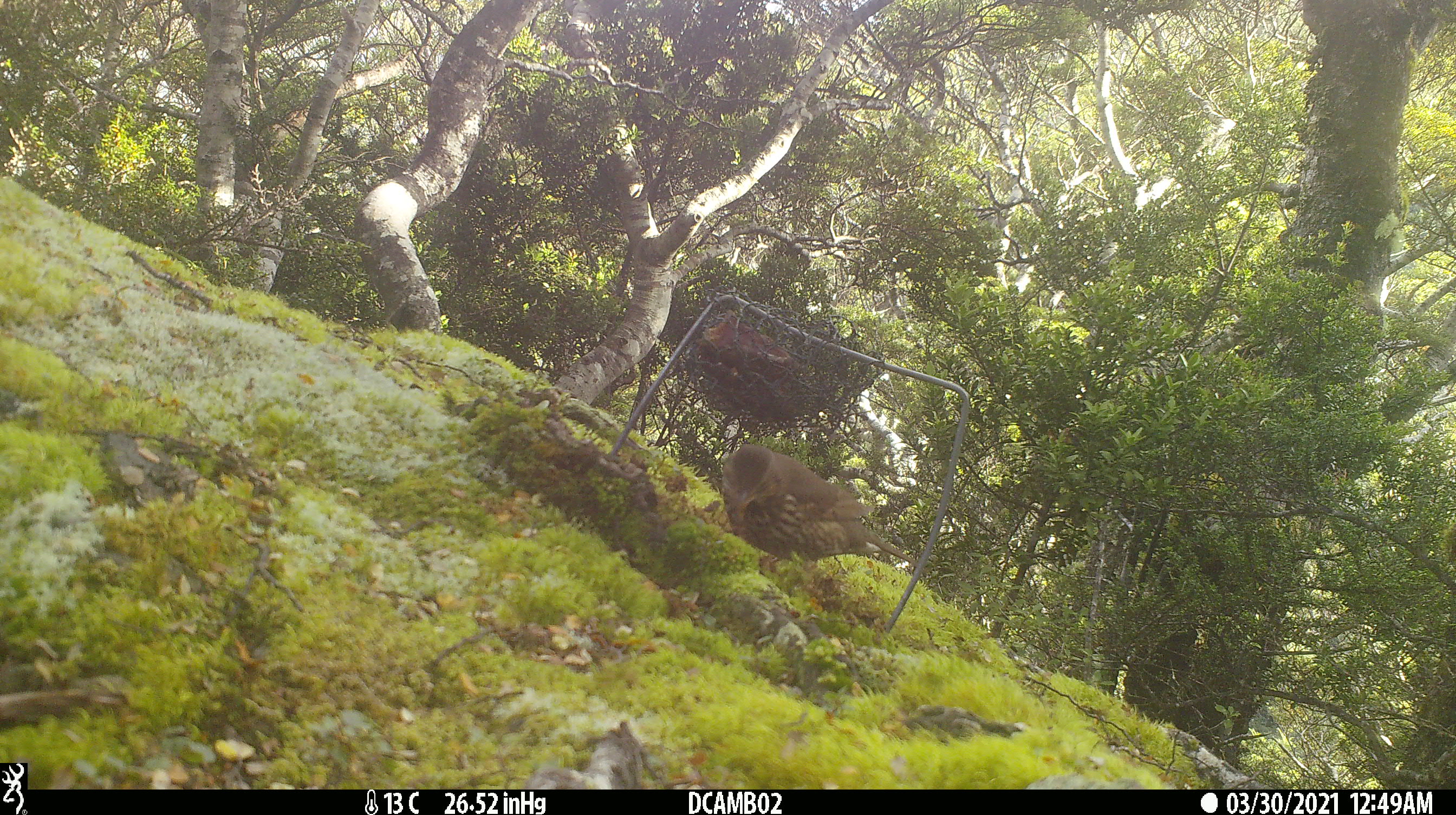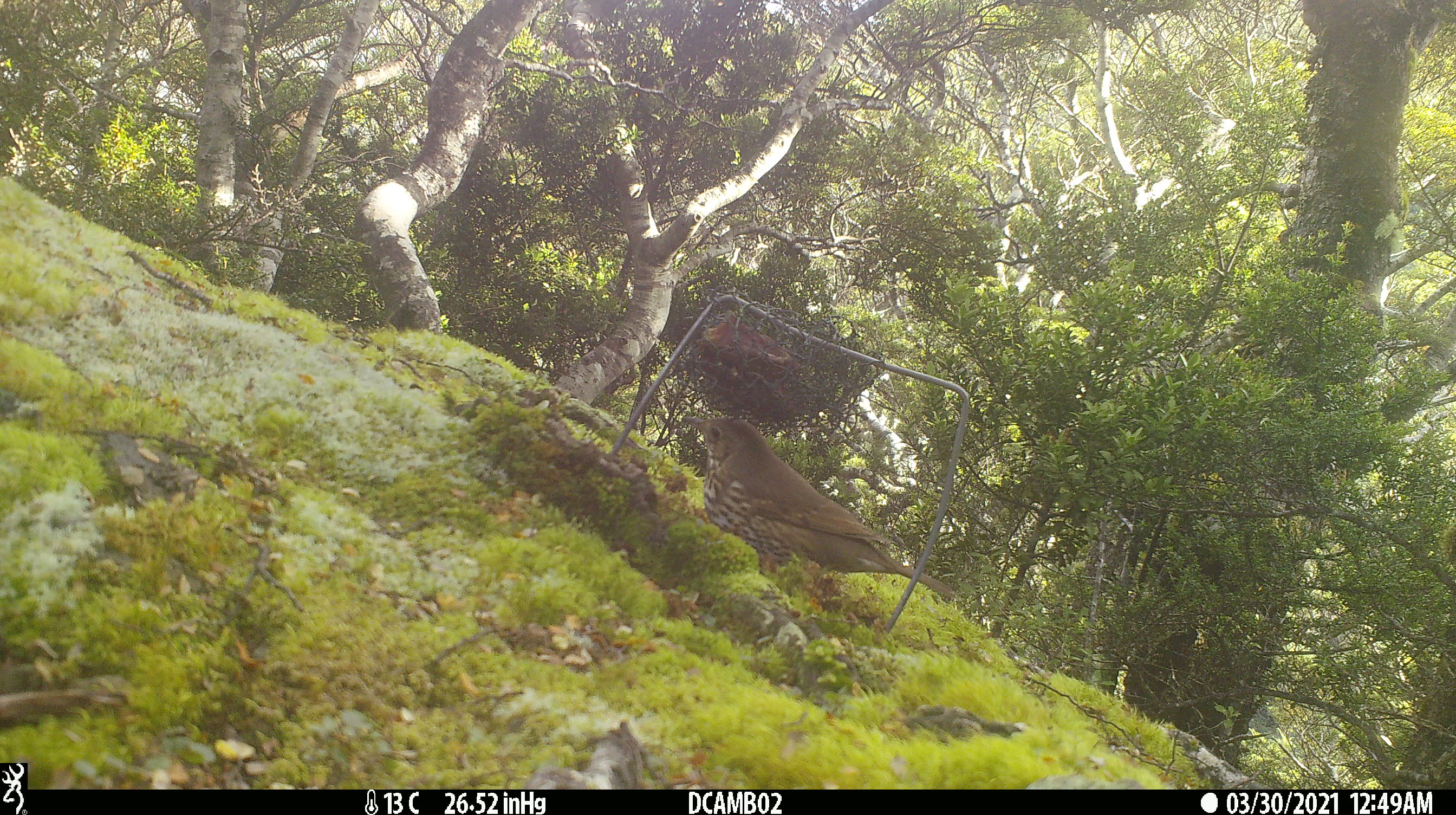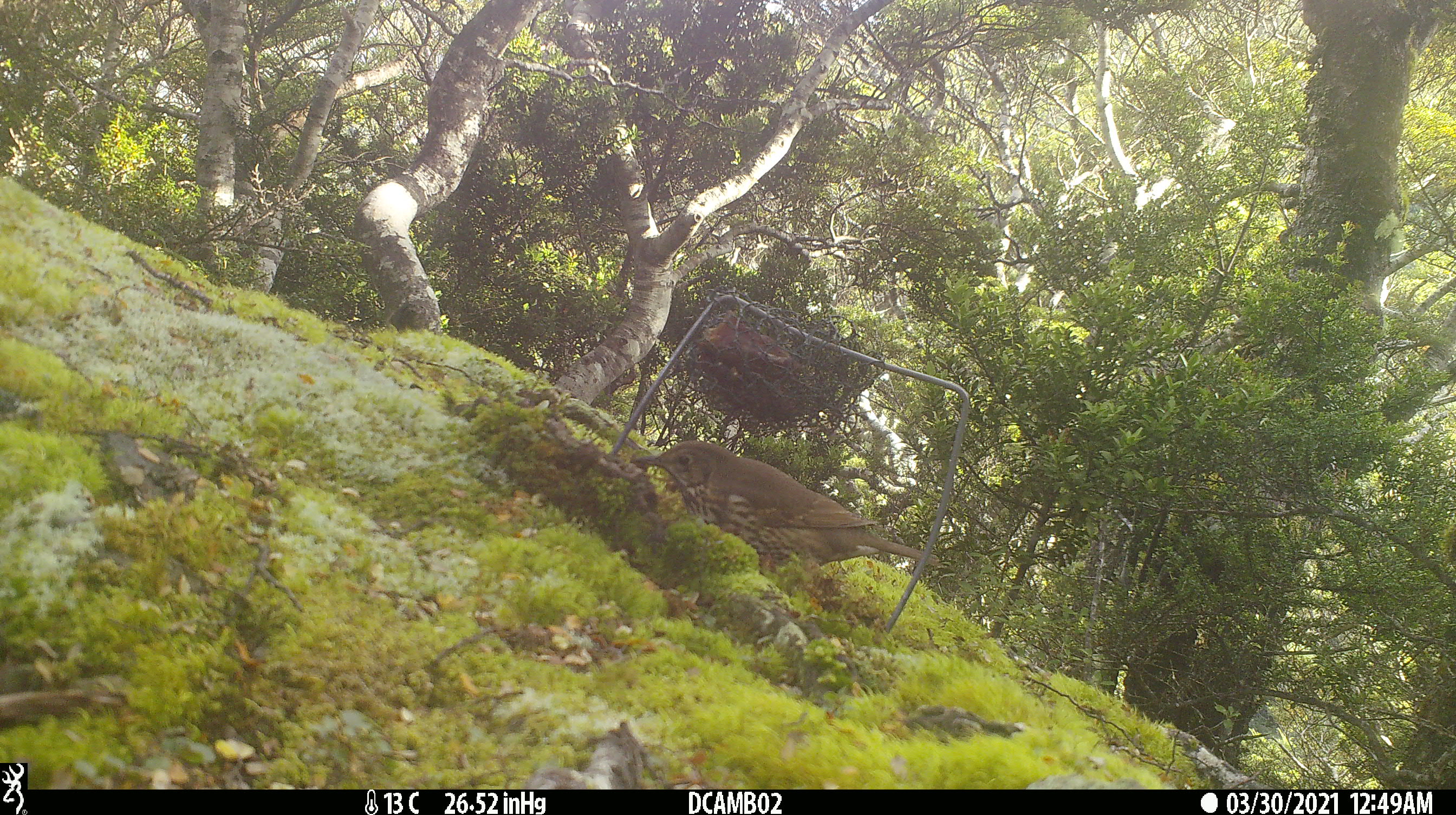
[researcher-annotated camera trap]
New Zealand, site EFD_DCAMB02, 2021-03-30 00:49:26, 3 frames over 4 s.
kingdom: Animalia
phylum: Chordata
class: Aves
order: Passeriformes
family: Turdidae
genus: Turdus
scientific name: Turdus philomelos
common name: song thrush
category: thrush